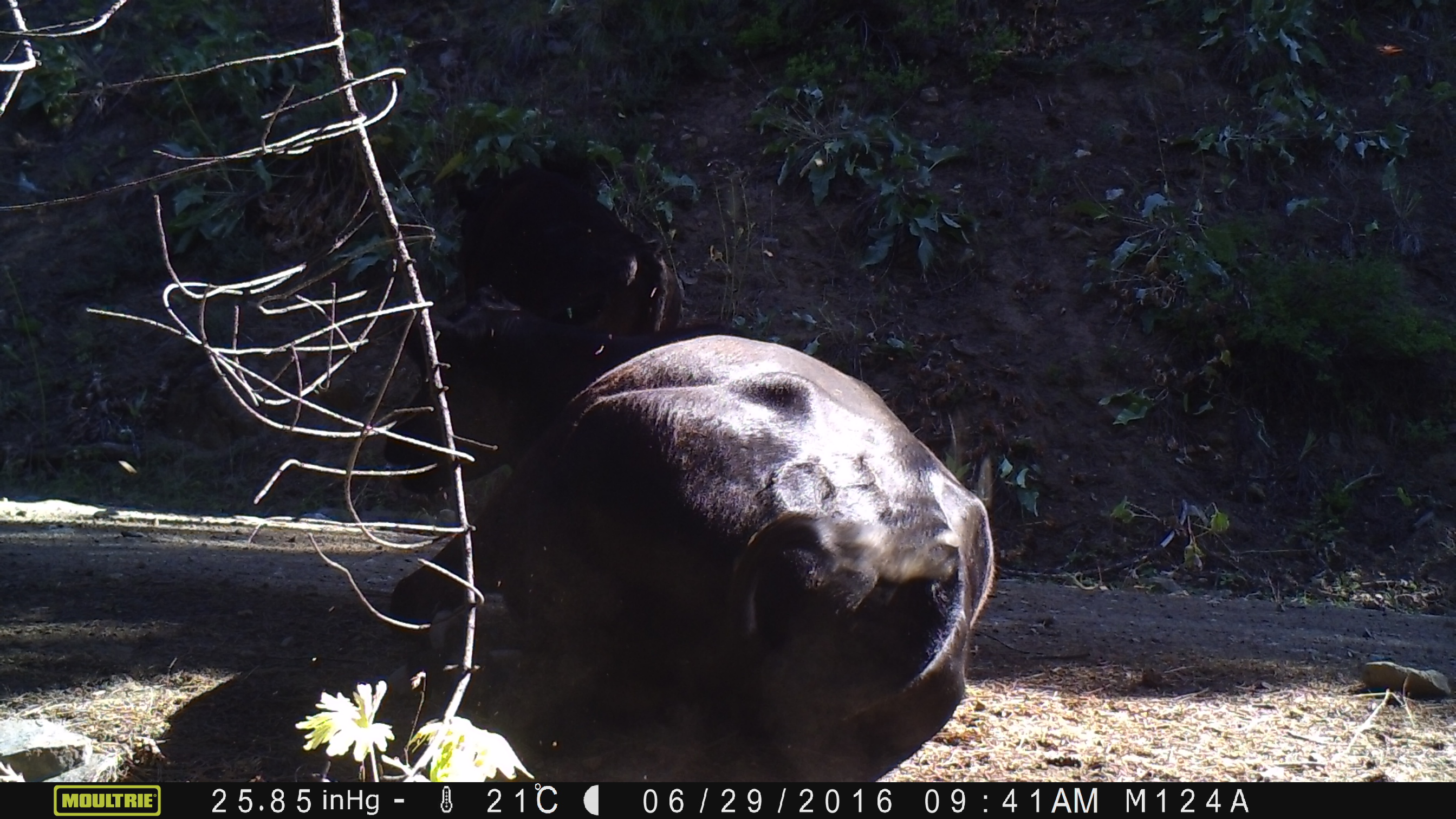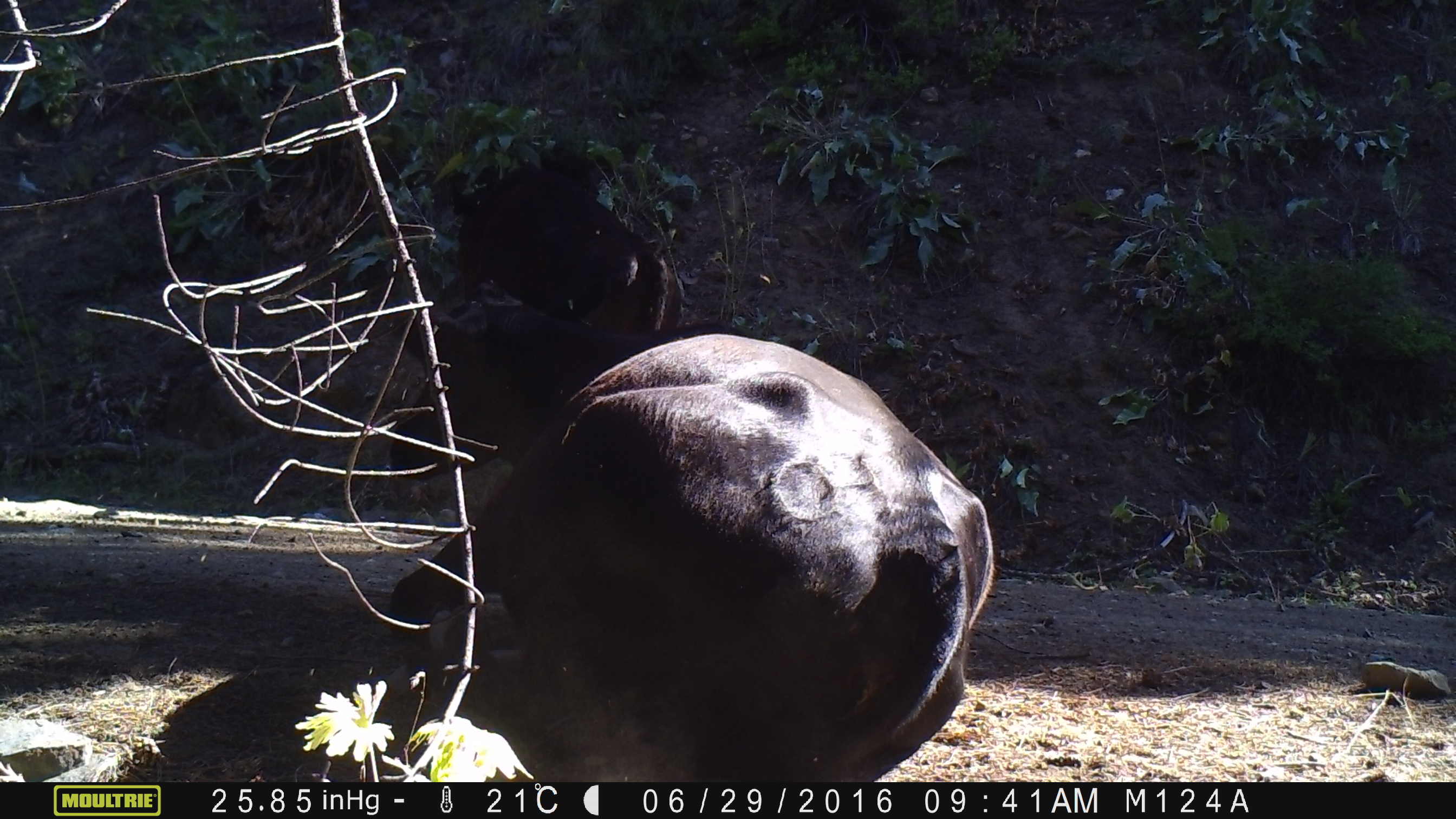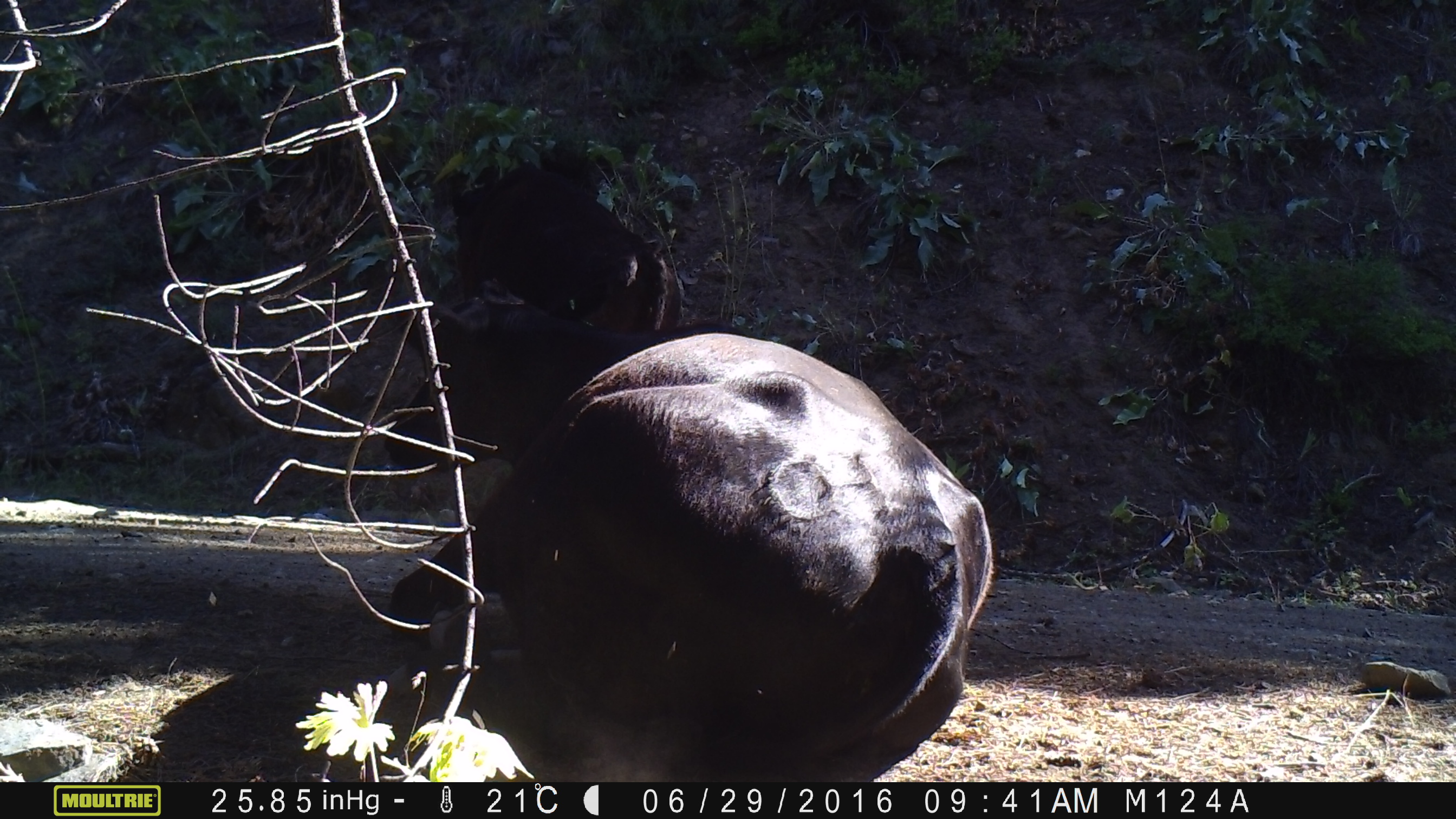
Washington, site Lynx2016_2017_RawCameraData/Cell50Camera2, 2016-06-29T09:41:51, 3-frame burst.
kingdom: Animalia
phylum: Chordata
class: Mammalia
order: Artiodactyla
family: Bovidae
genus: Bos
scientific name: Bos taurus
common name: domestic cattle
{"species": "domestic cattle (Bos taurus)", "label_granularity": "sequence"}